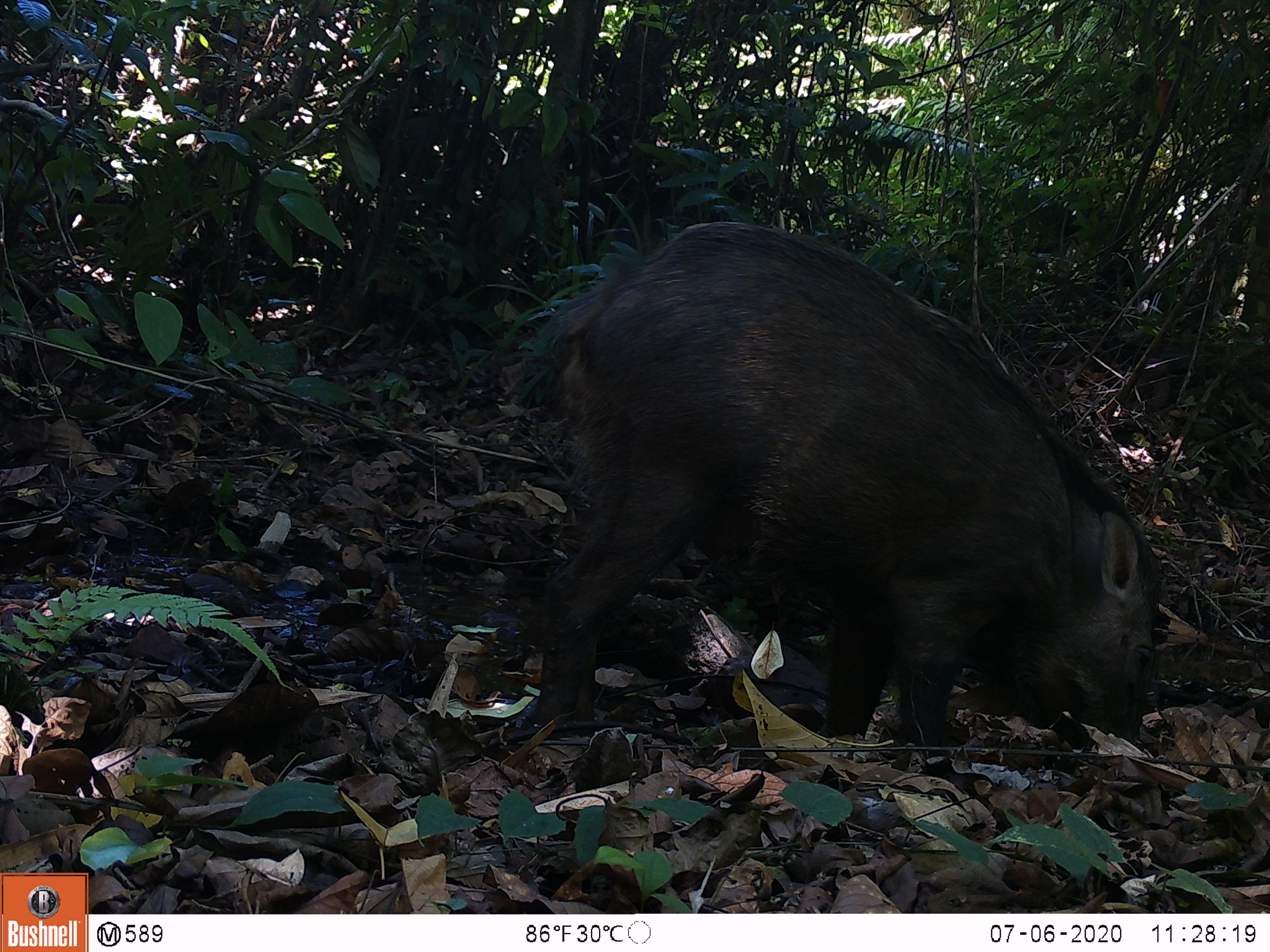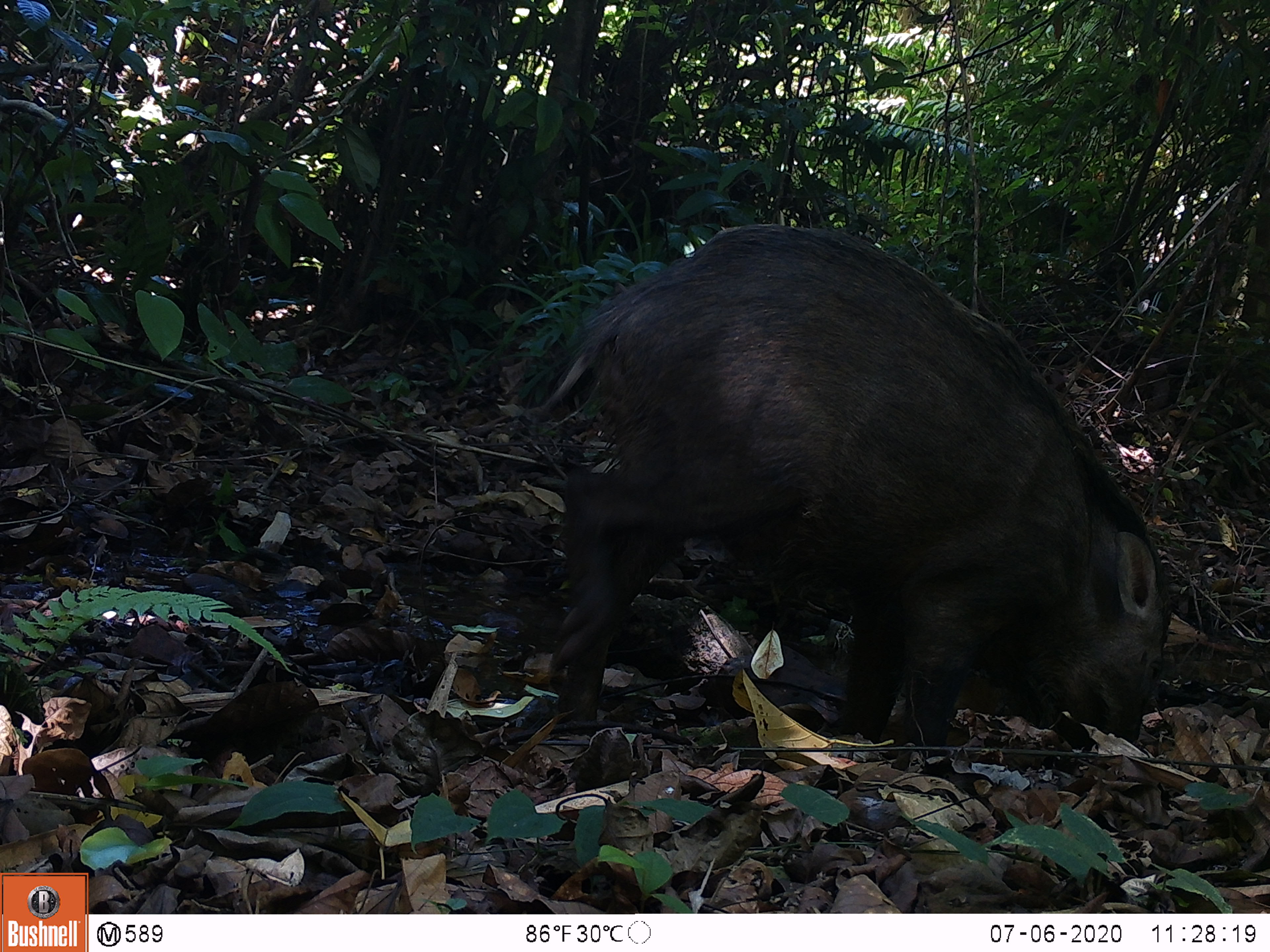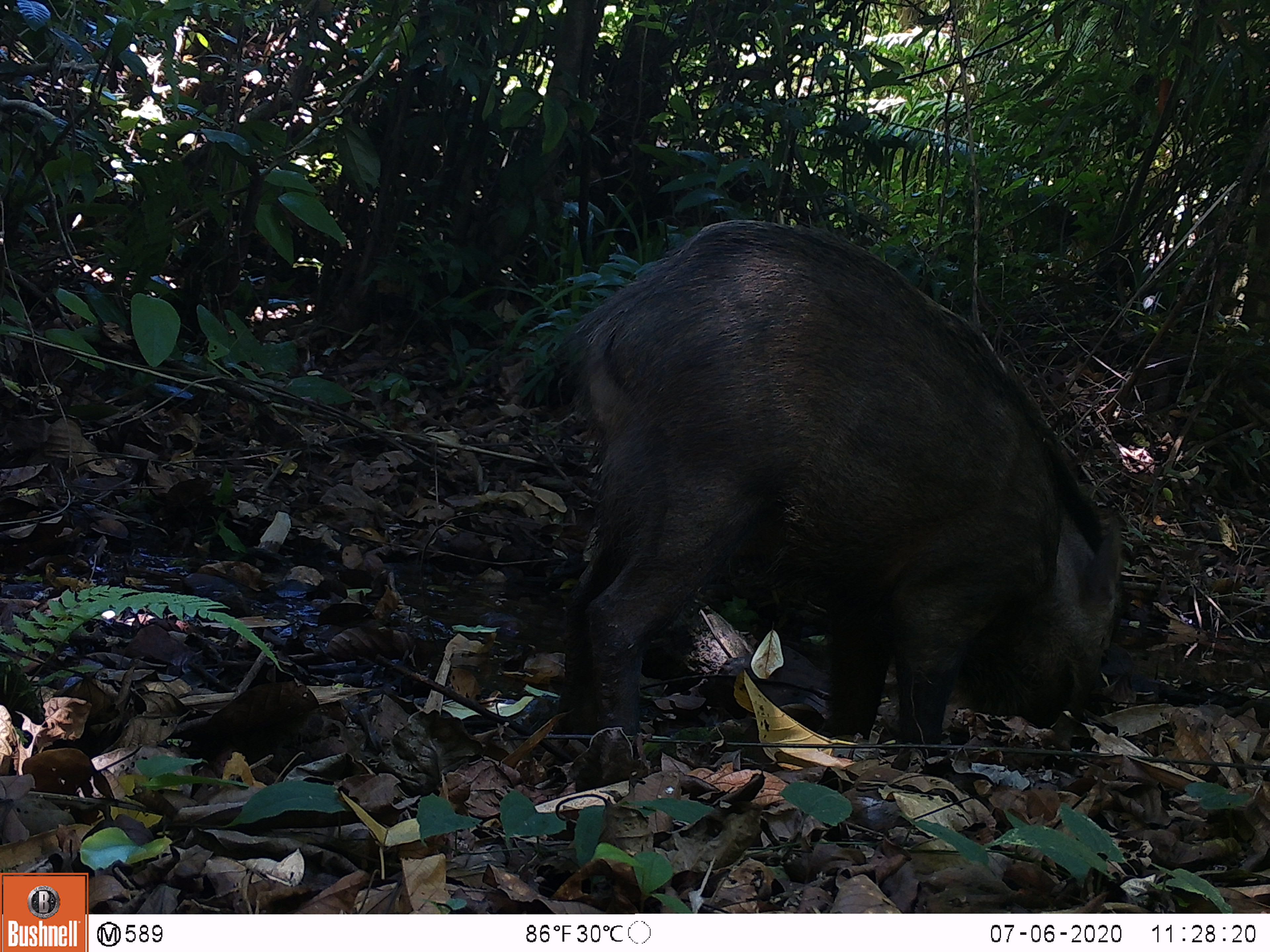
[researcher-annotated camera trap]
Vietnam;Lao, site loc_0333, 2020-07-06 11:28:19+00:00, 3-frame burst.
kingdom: Animalia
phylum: Chordata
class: Mammalia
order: Artiodactyla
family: Suidae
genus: Sus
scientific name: Sus scrofa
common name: eurasian wild pig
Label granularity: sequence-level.